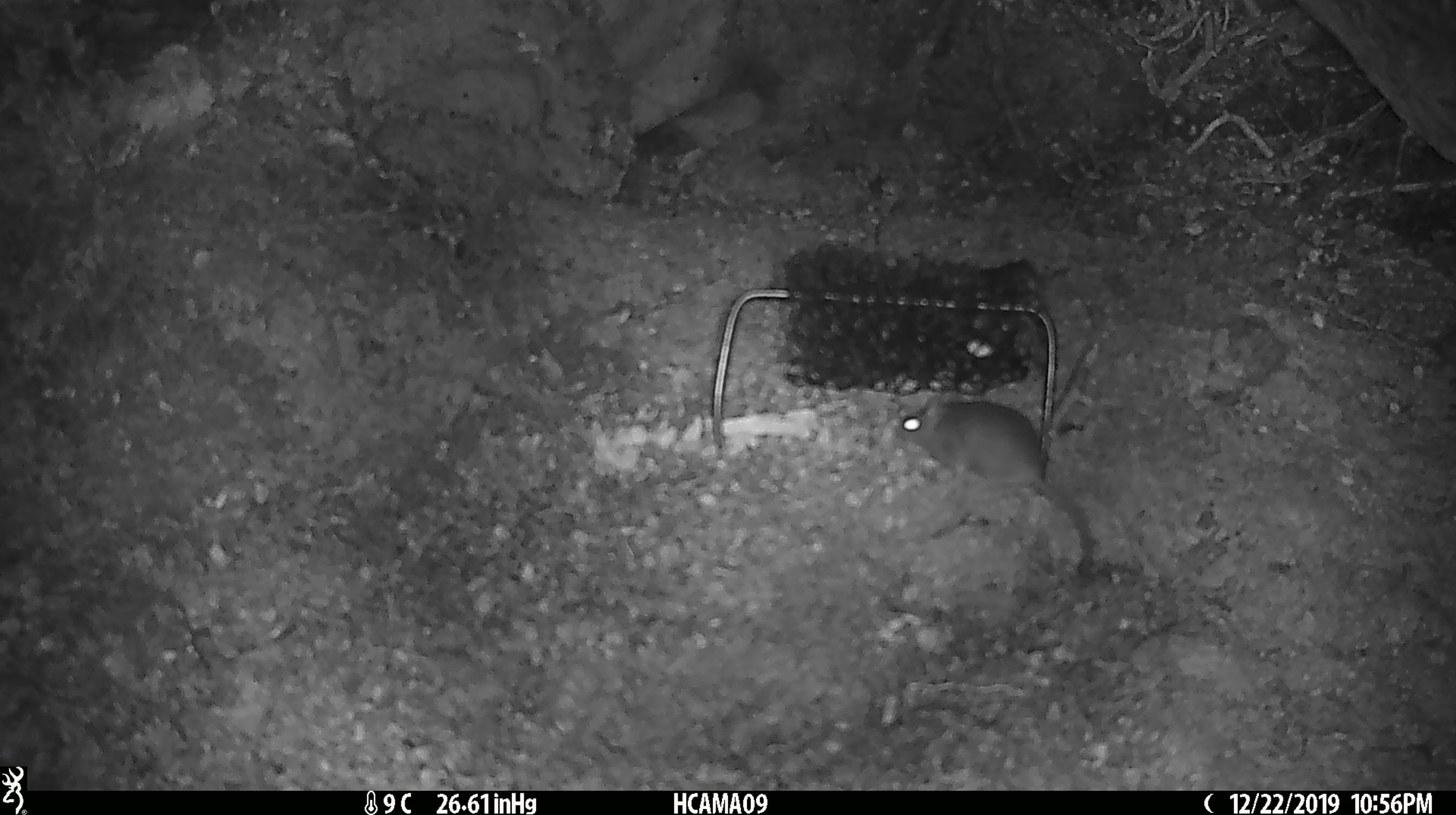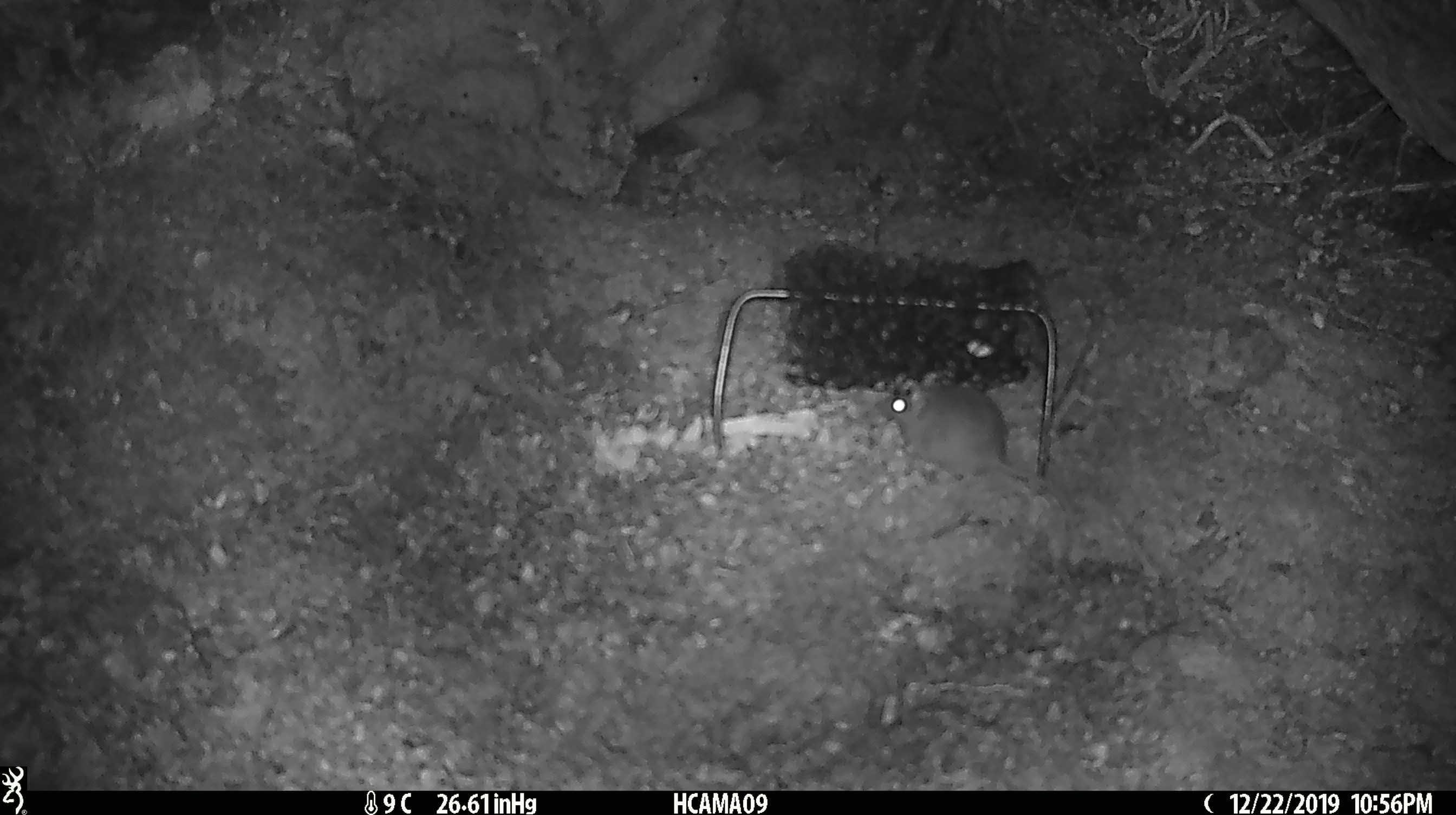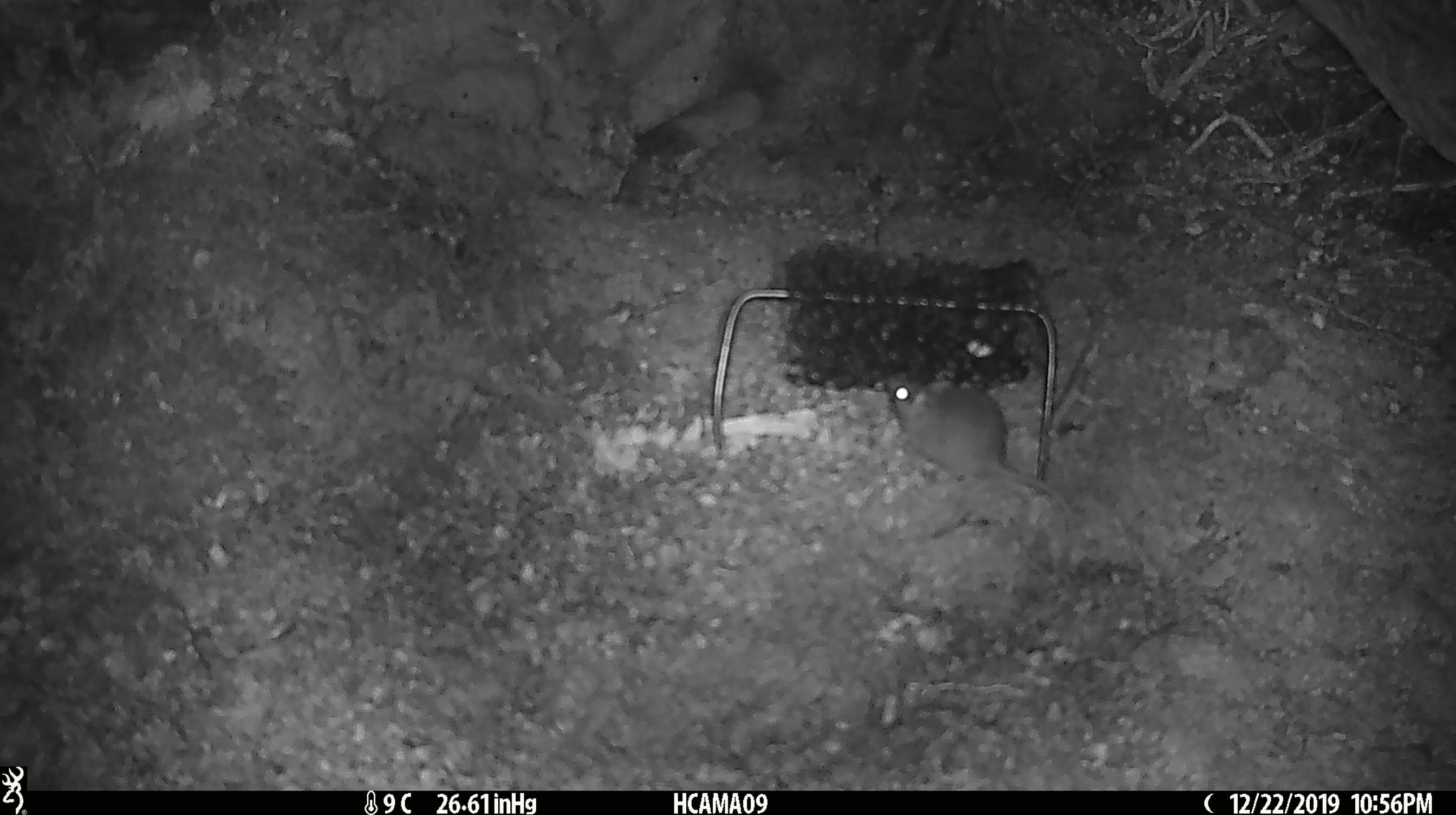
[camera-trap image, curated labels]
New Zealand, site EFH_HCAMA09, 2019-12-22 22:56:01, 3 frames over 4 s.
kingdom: Animalia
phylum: Chordata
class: Mammalia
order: Rodentia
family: Muridae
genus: Mus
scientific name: Mus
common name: mouse